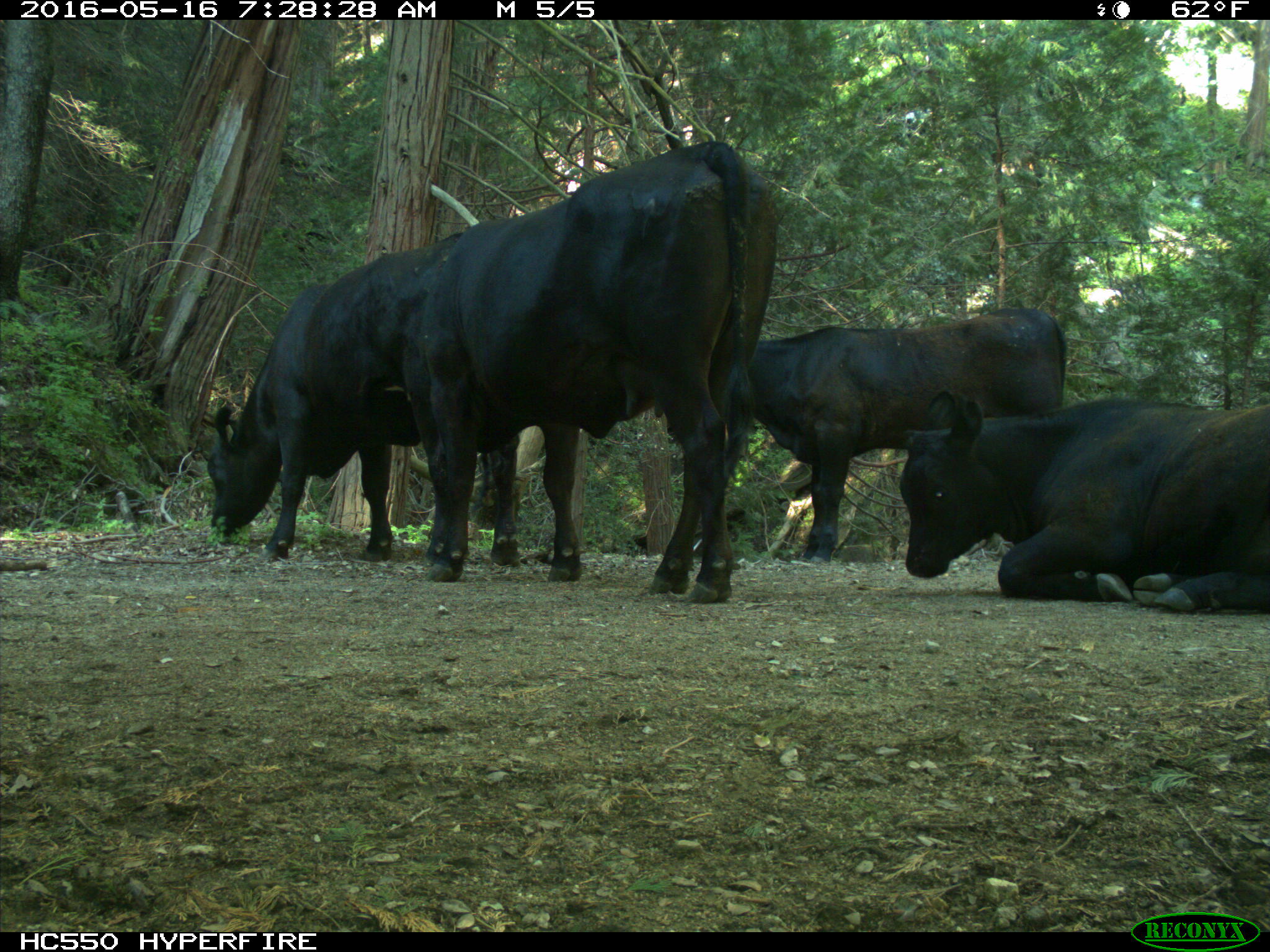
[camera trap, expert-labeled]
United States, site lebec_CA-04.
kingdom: Animalia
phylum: Chordata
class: Mammalia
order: Artiodactyla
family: Bovidae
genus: Bos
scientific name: Bos taurus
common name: domestic cow